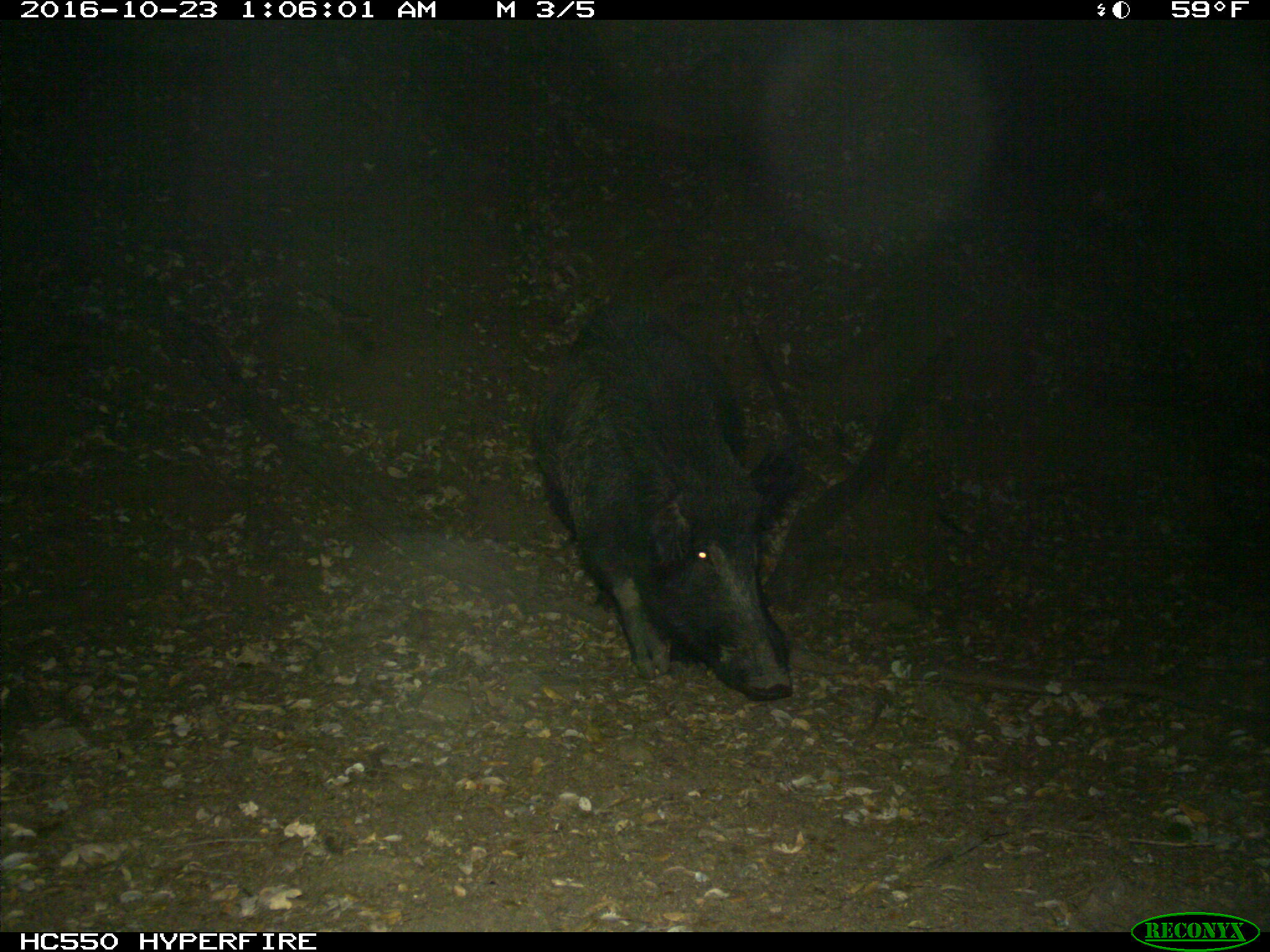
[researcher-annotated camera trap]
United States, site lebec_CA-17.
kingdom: Animalia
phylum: Chordata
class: Mammalia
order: Artiodactyla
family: Suidae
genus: Sus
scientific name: Sus scrofa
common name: wild boar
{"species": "Sus scrofa (wild boar)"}